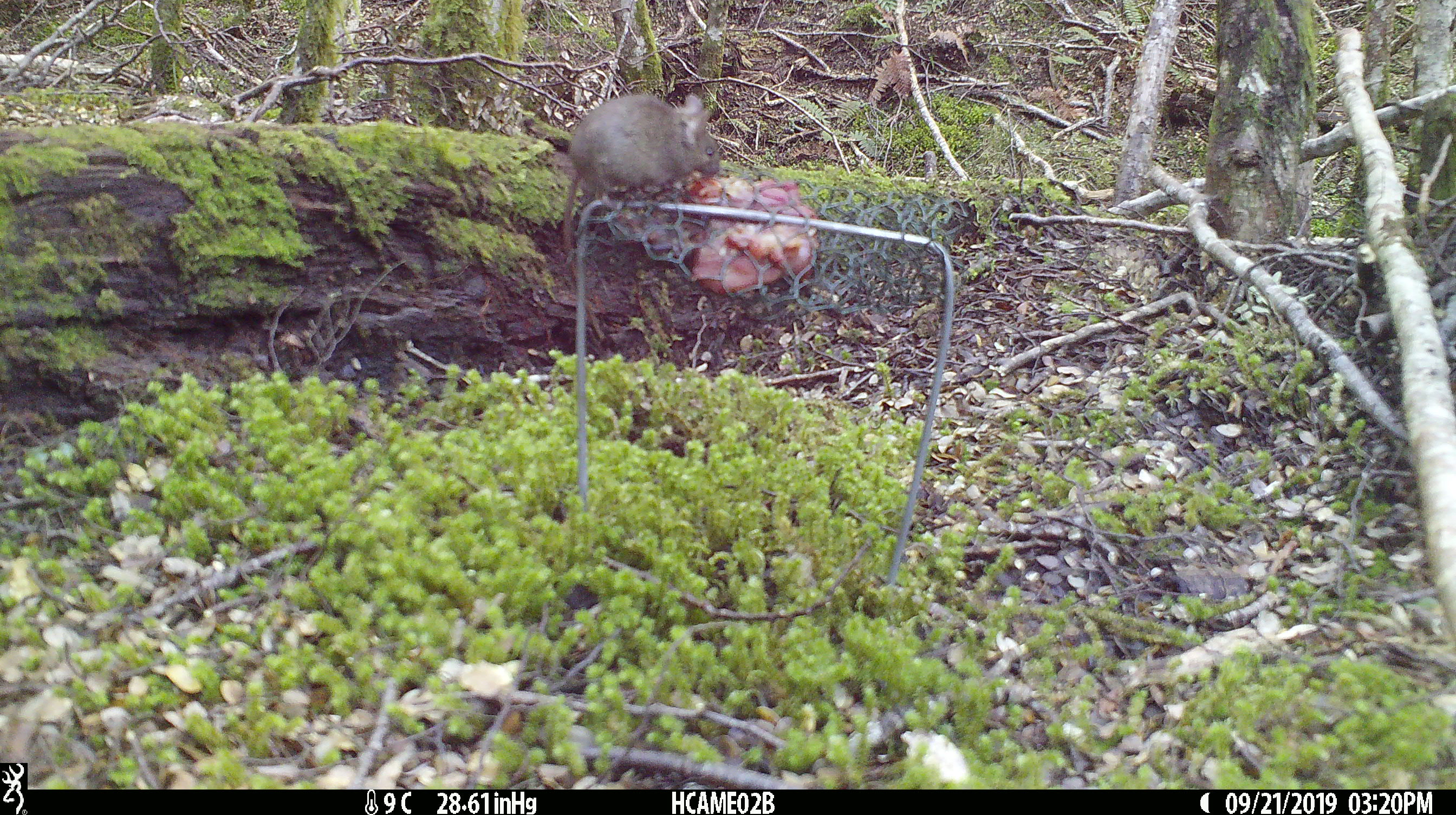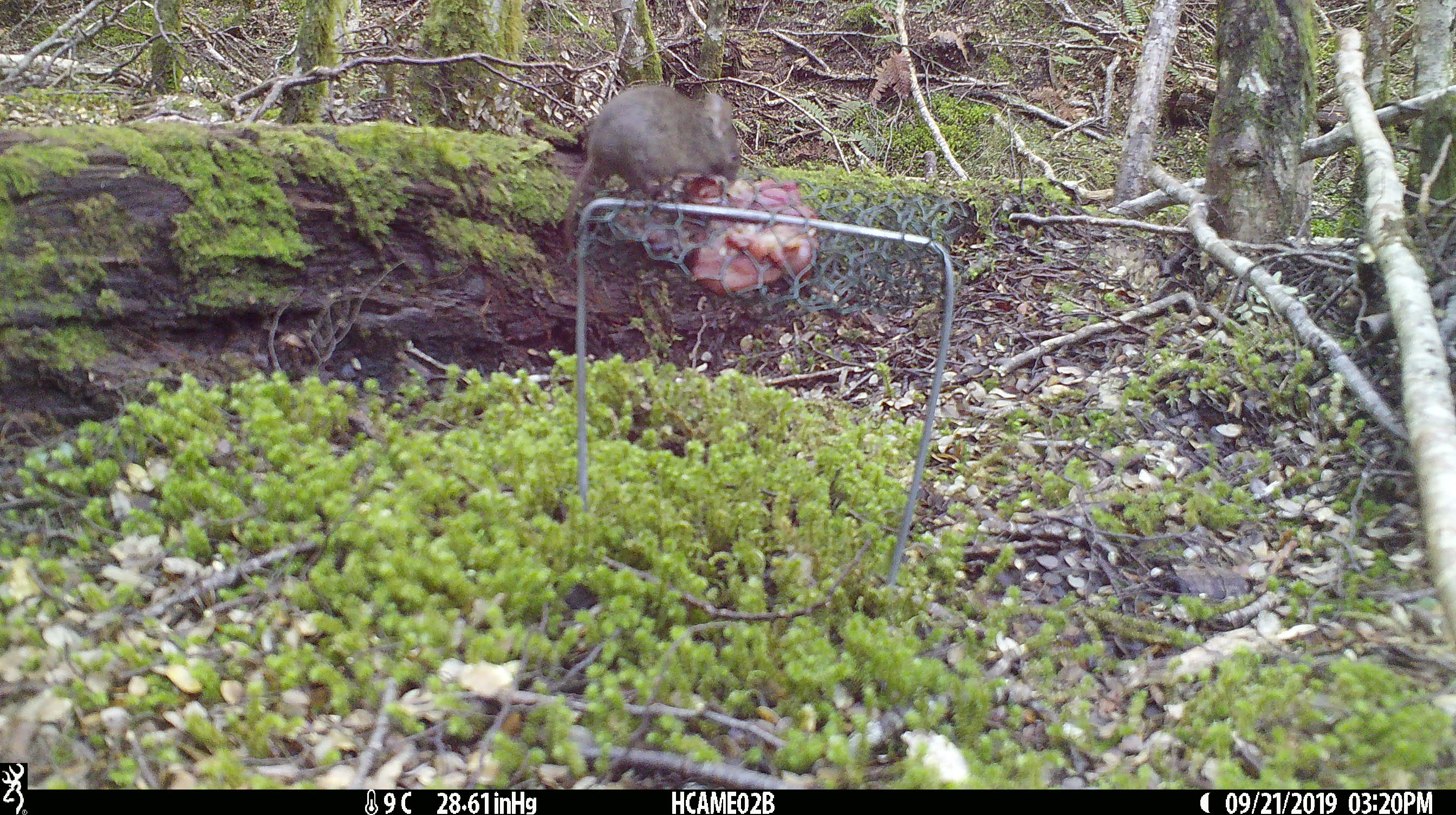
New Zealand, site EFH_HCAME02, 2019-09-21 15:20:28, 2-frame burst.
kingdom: Animalia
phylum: Chordata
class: Mammalia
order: Rodentia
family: Muridae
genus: Mus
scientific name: Mus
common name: mouse